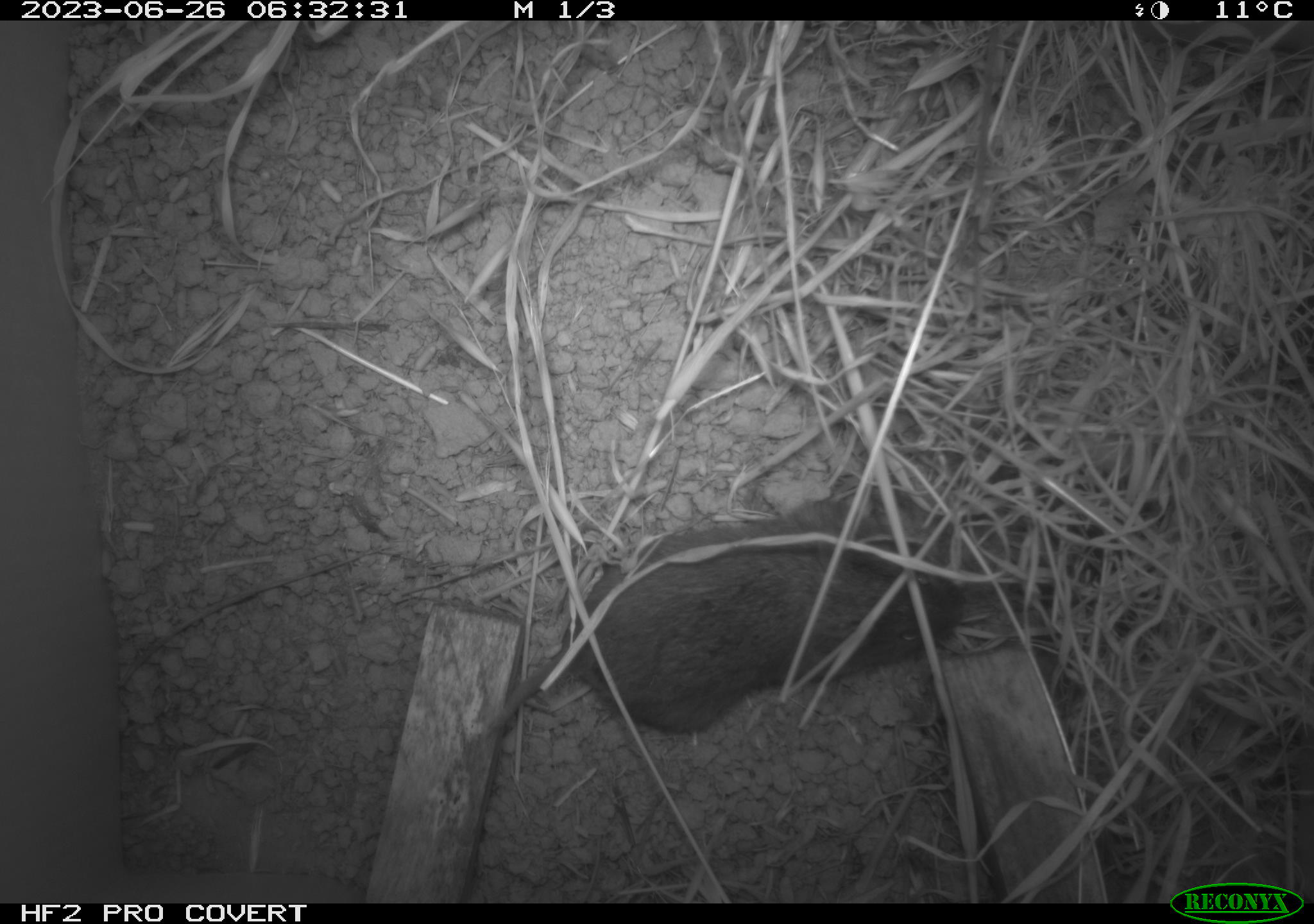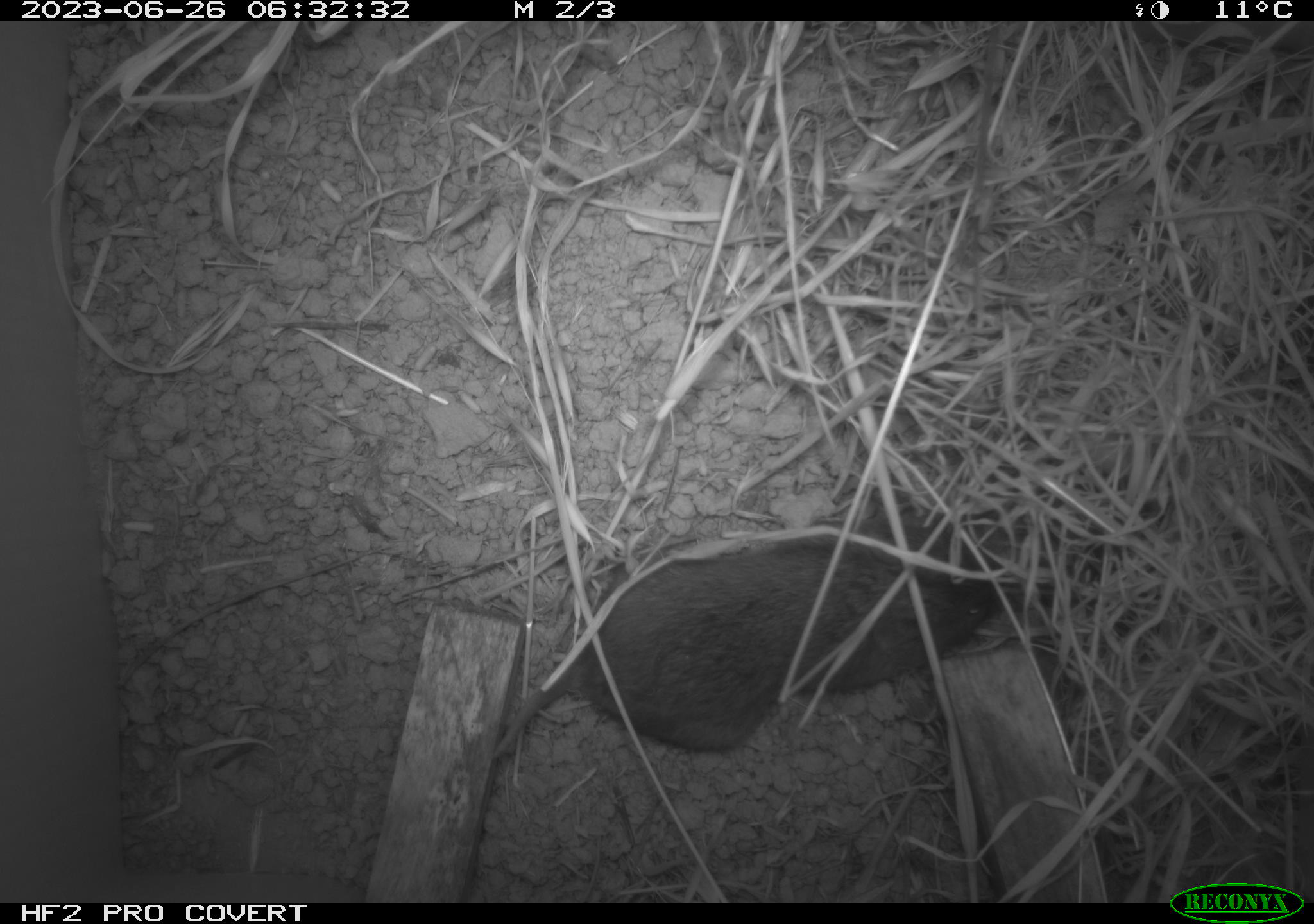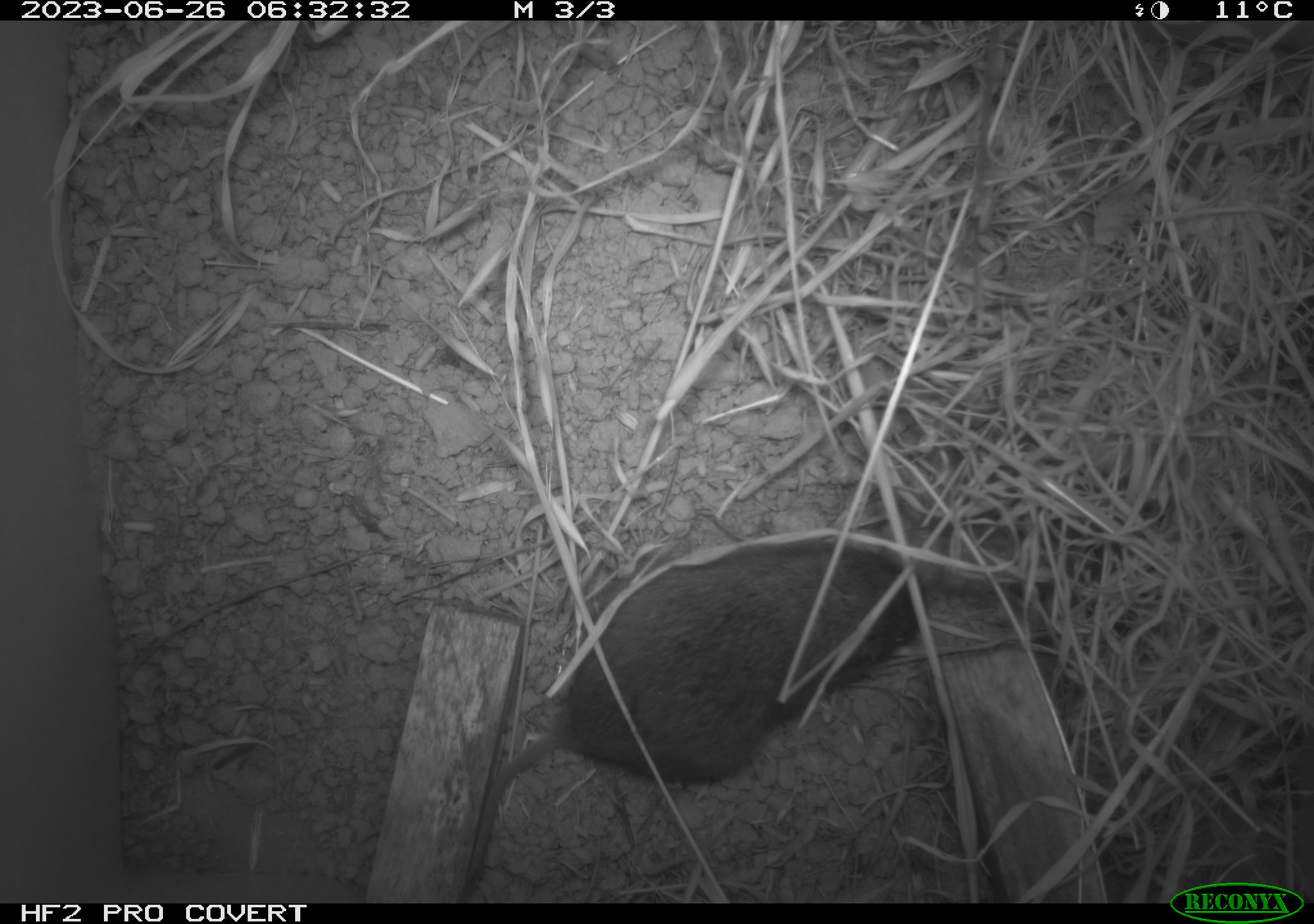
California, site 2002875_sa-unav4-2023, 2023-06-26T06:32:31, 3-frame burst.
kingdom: Animalia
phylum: Chordata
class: Mammalia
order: Rodentia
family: Cricetidae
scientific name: Arvicolinae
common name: voles, lemmings, and muskrats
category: arvicolinae subfamily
Arvicolinae subfamily (voles, lemmings, and muskrats) (Arvicolinae).